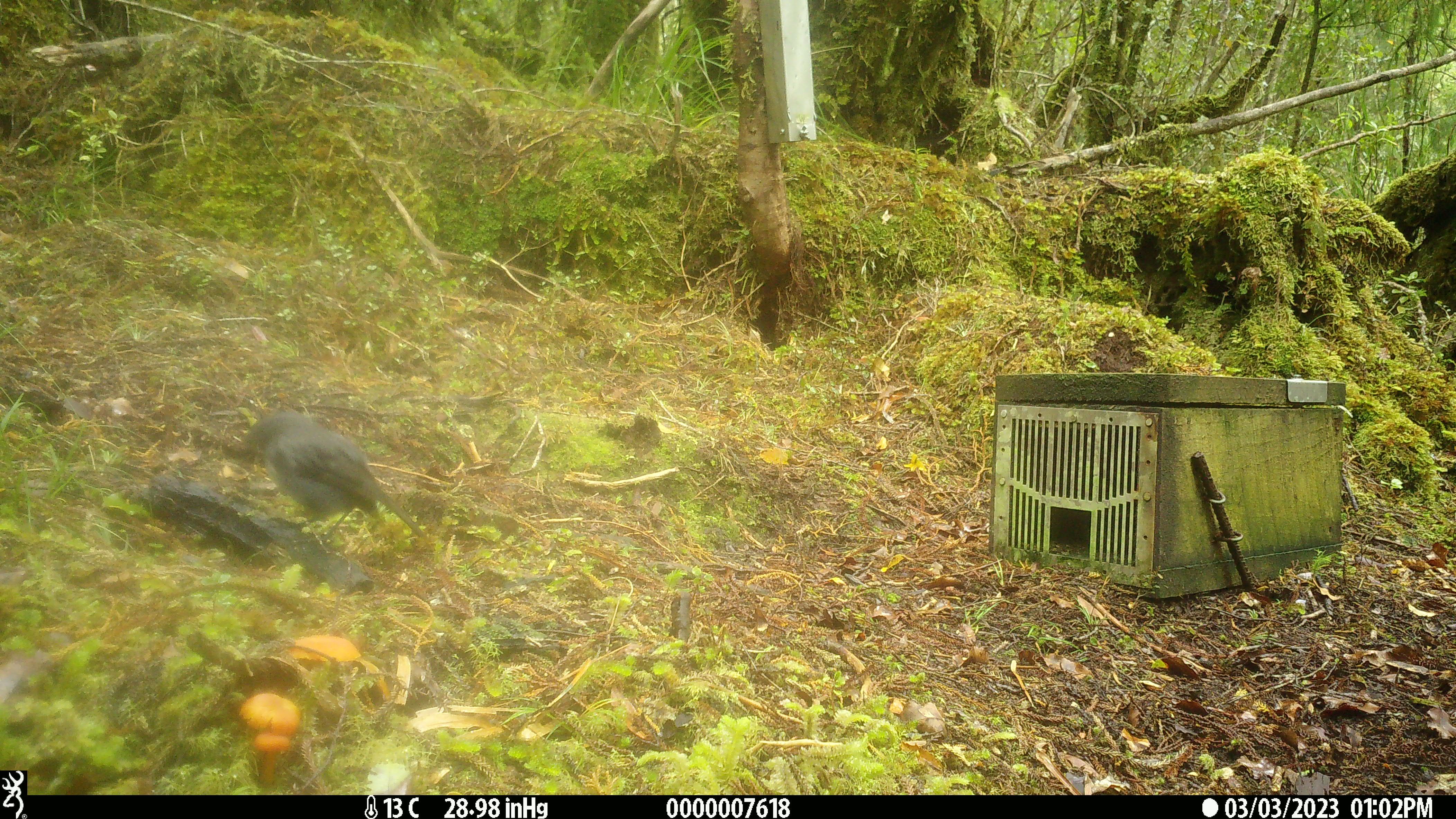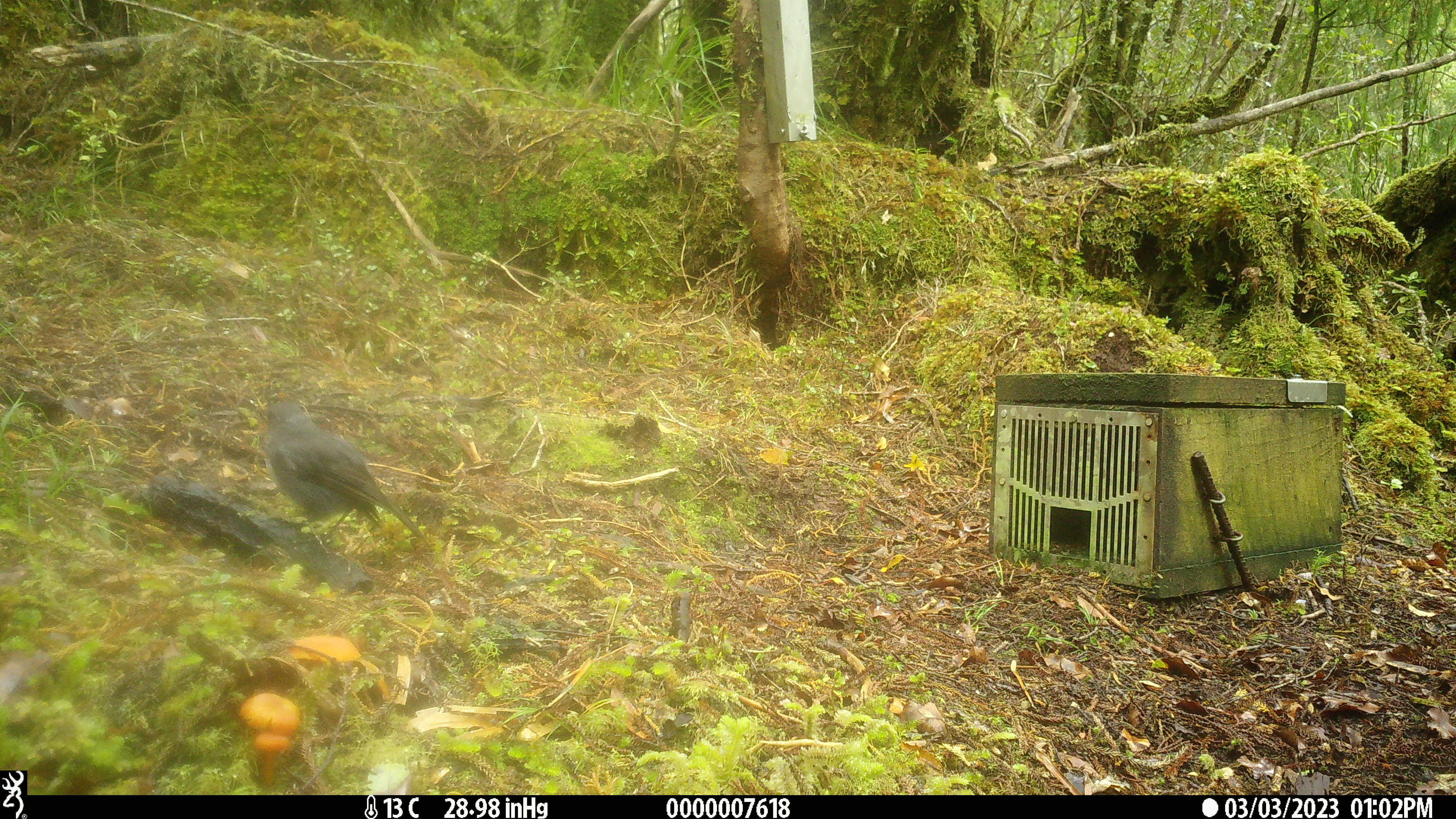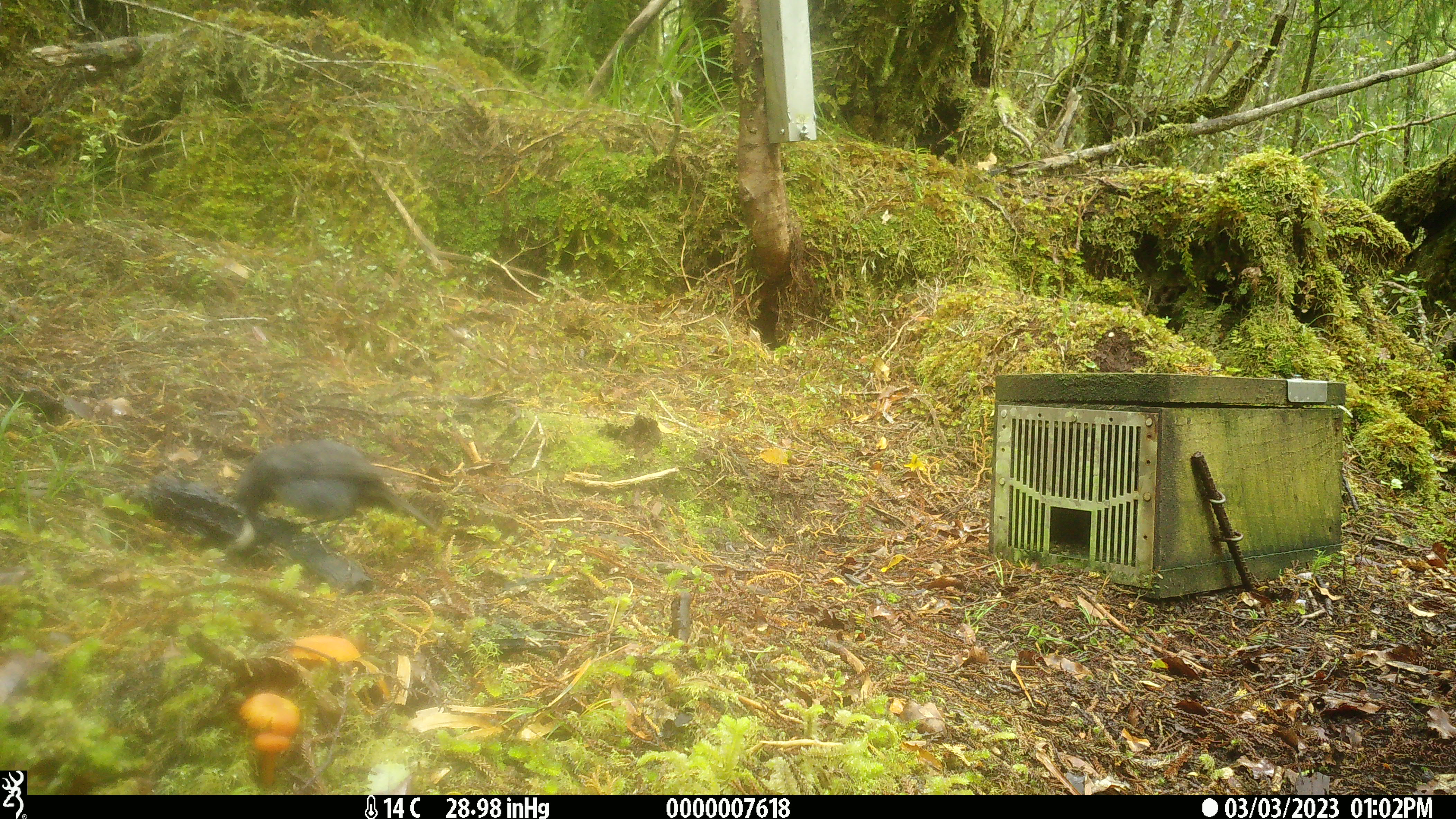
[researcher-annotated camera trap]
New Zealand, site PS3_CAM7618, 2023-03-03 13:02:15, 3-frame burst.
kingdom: Animalia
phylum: Chordata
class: Aves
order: Passeriformes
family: Petroicidae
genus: Petroica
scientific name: Petroica australis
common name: new zealand robin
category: robin